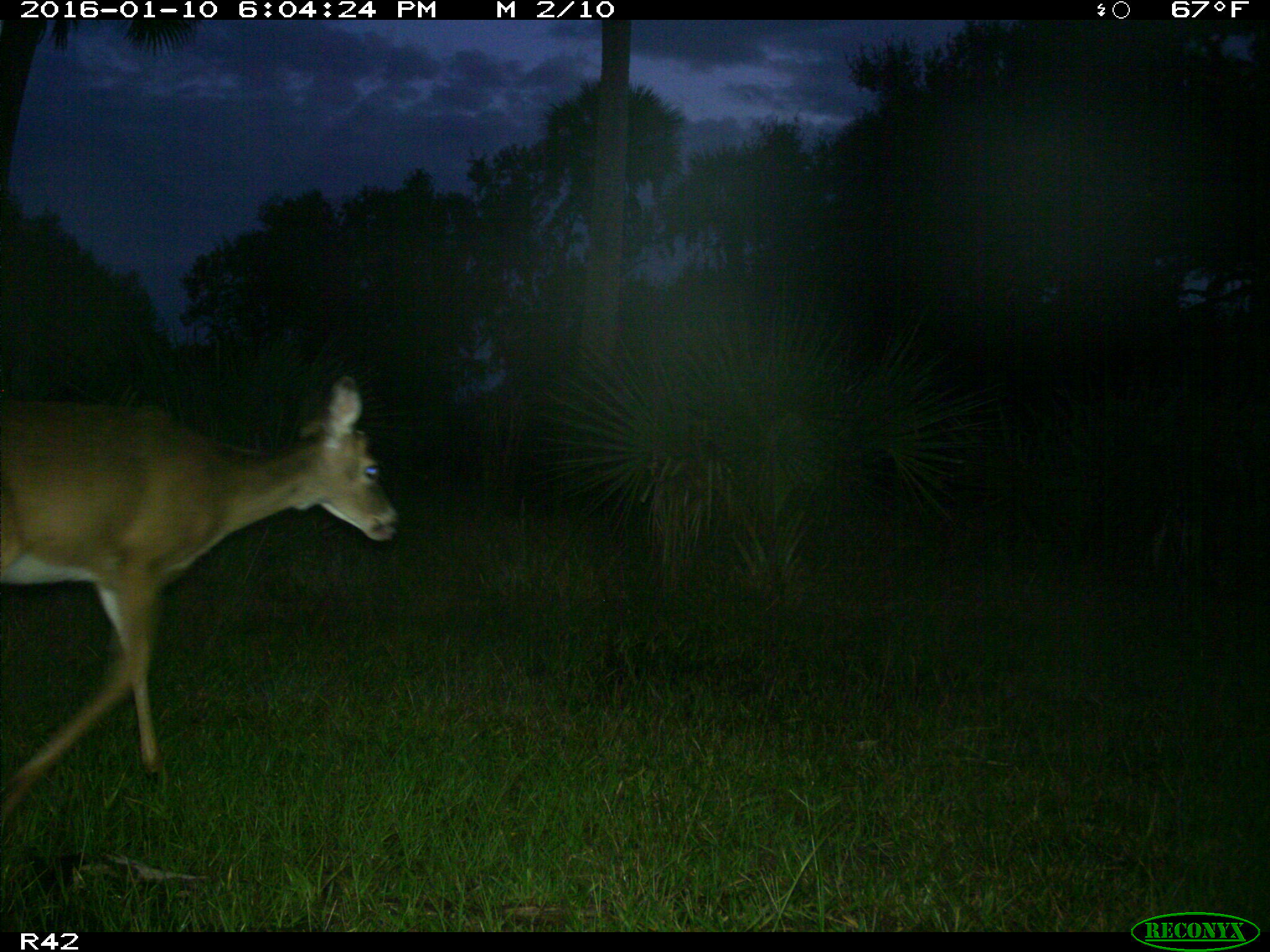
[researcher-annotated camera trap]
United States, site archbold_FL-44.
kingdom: Animalia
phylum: Chordata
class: Mammalia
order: Artiodactyla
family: Cervidae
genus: Odocoileus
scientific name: Odocoileus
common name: deer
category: unidentified deer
Unidentified deer (deer) (Odocoileus).